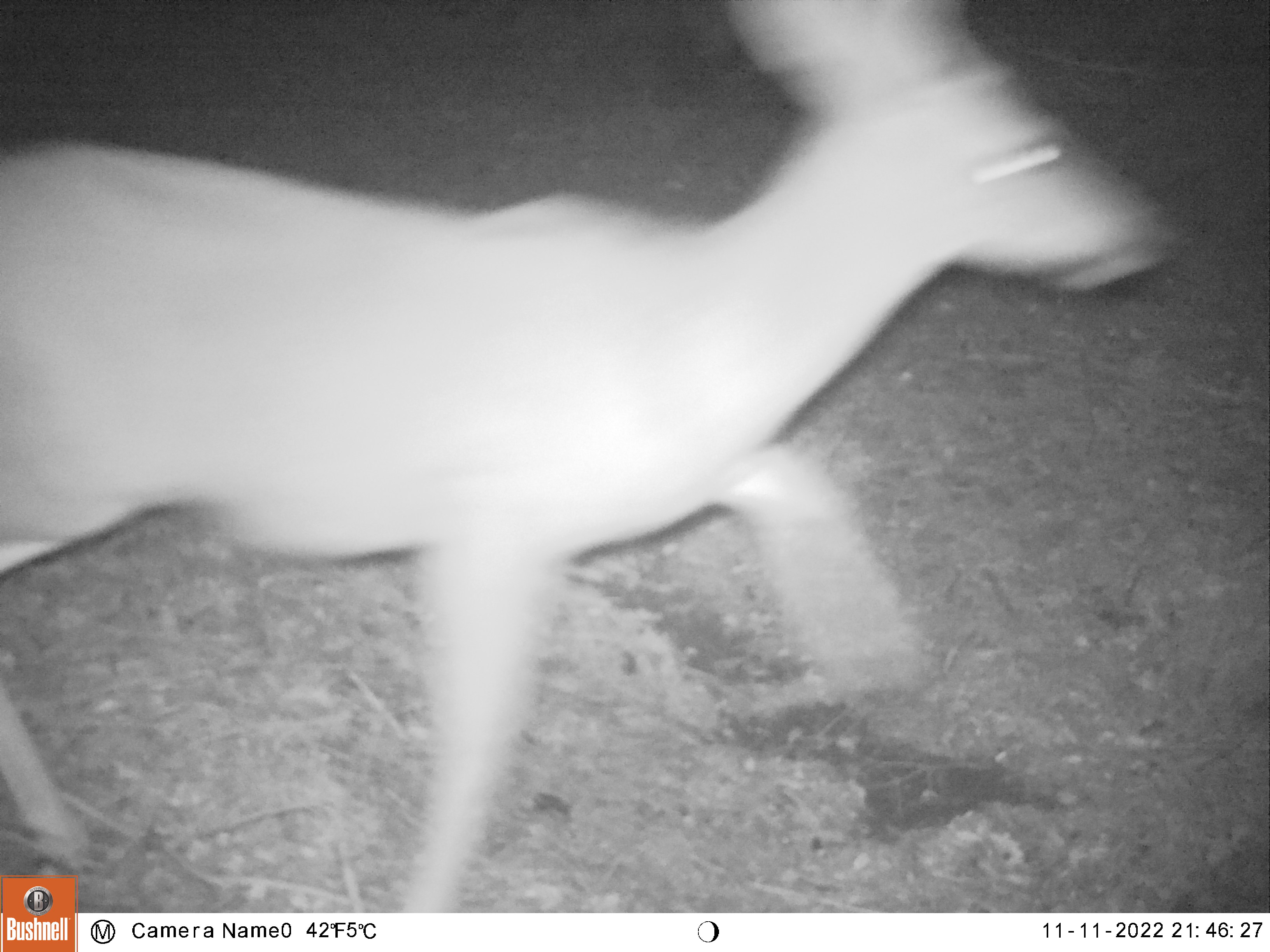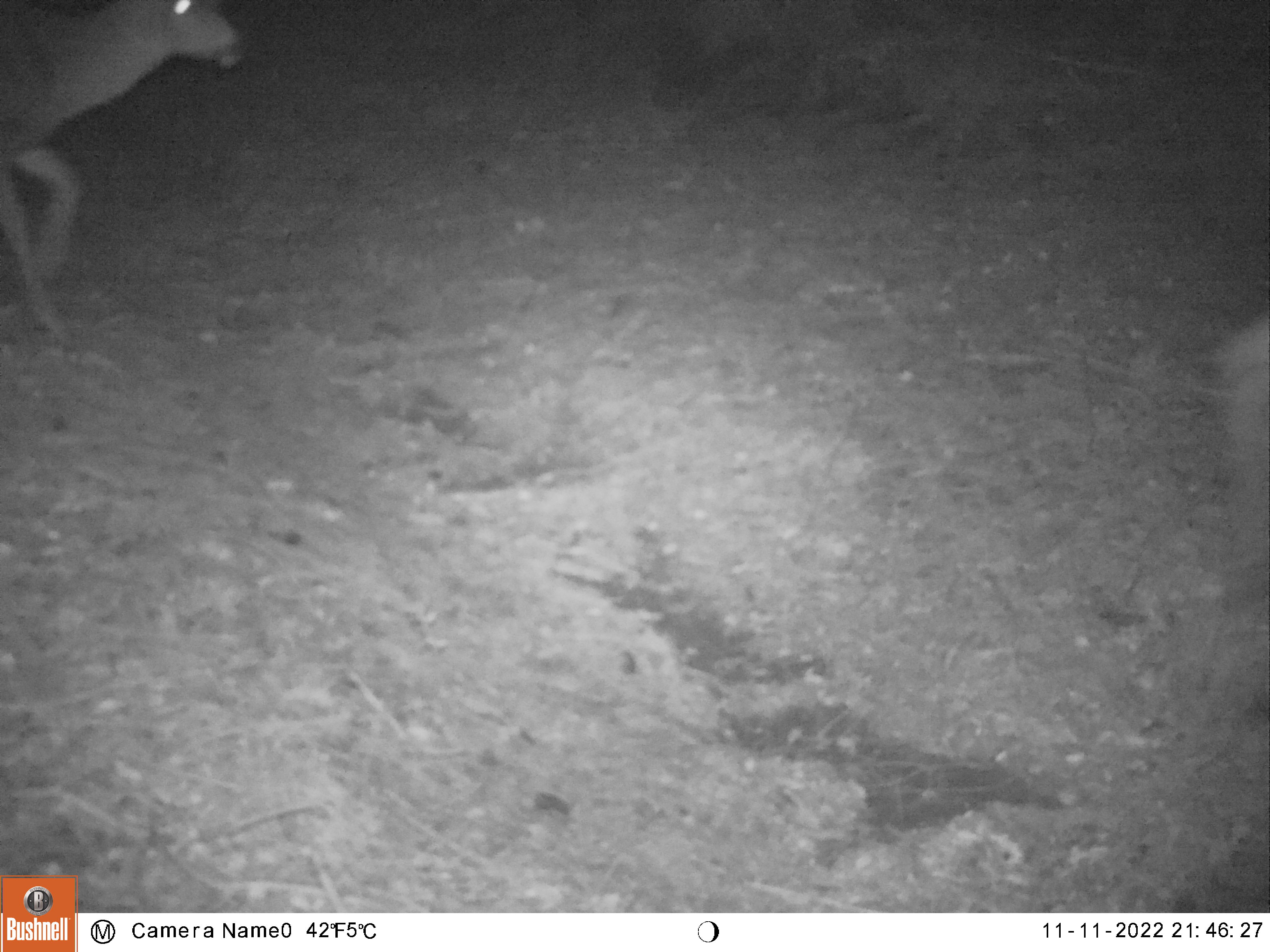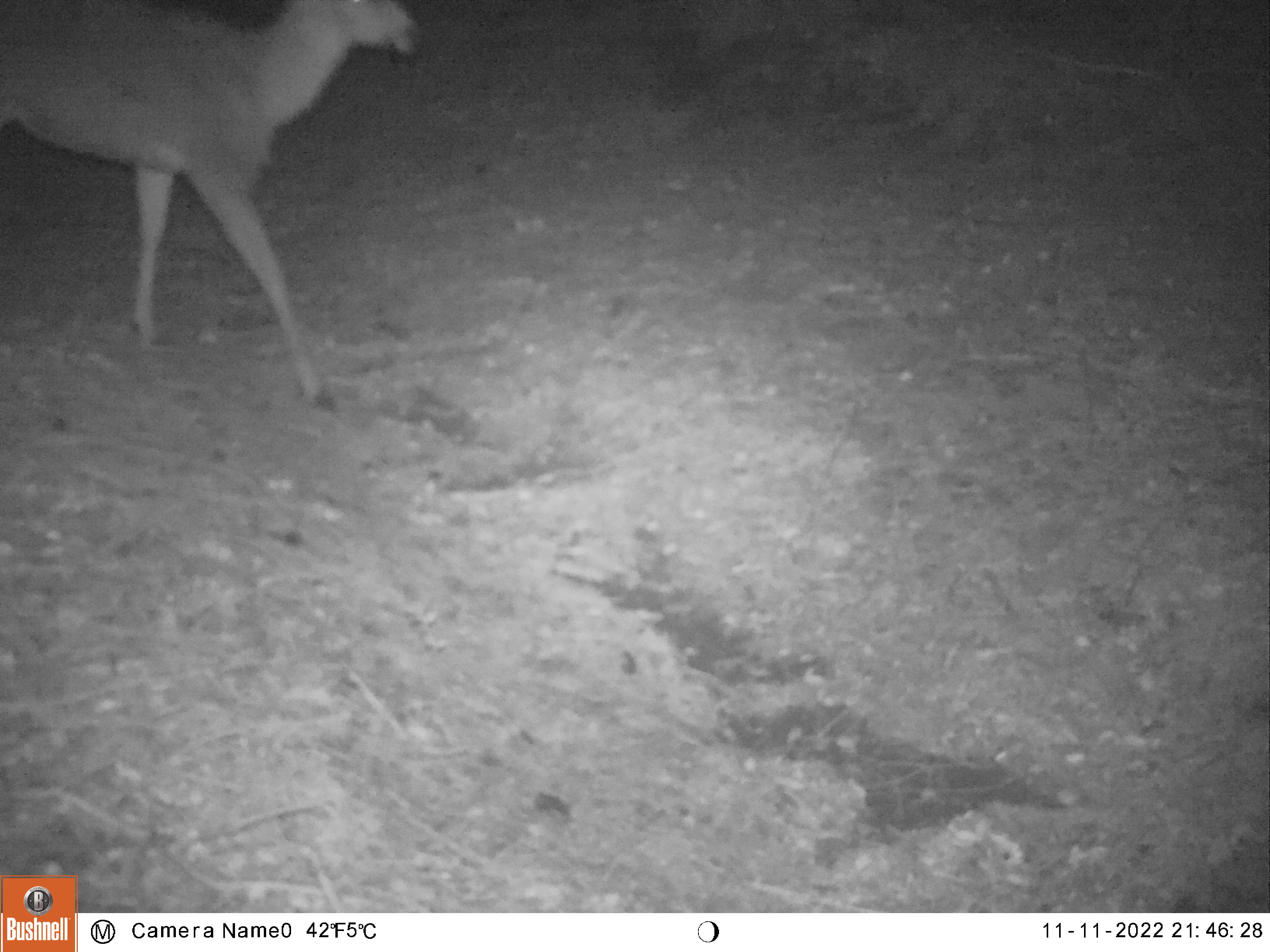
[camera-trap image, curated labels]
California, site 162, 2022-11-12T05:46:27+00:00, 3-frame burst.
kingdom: Animalia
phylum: Chordata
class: Mammalia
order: Artiodactyla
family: Cervidae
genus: Odocoileus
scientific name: Odocoileus hemionus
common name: mule deer